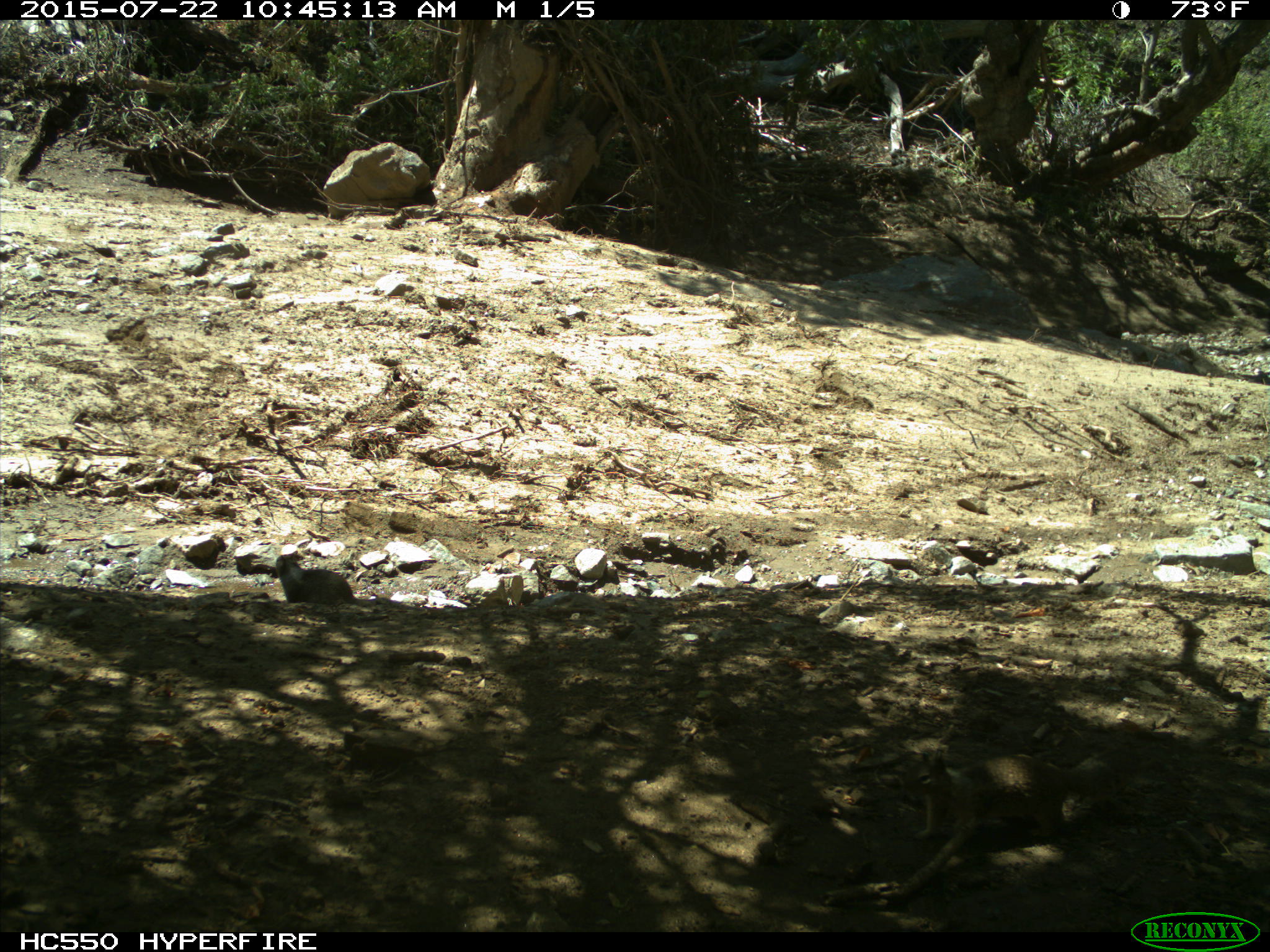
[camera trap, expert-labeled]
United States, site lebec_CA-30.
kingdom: Animalia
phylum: Chordata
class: Mammalia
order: Rodentia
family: Sciuridae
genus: Otospermophilus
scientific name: Otospermophilus beecheyi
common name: california ground squirrel